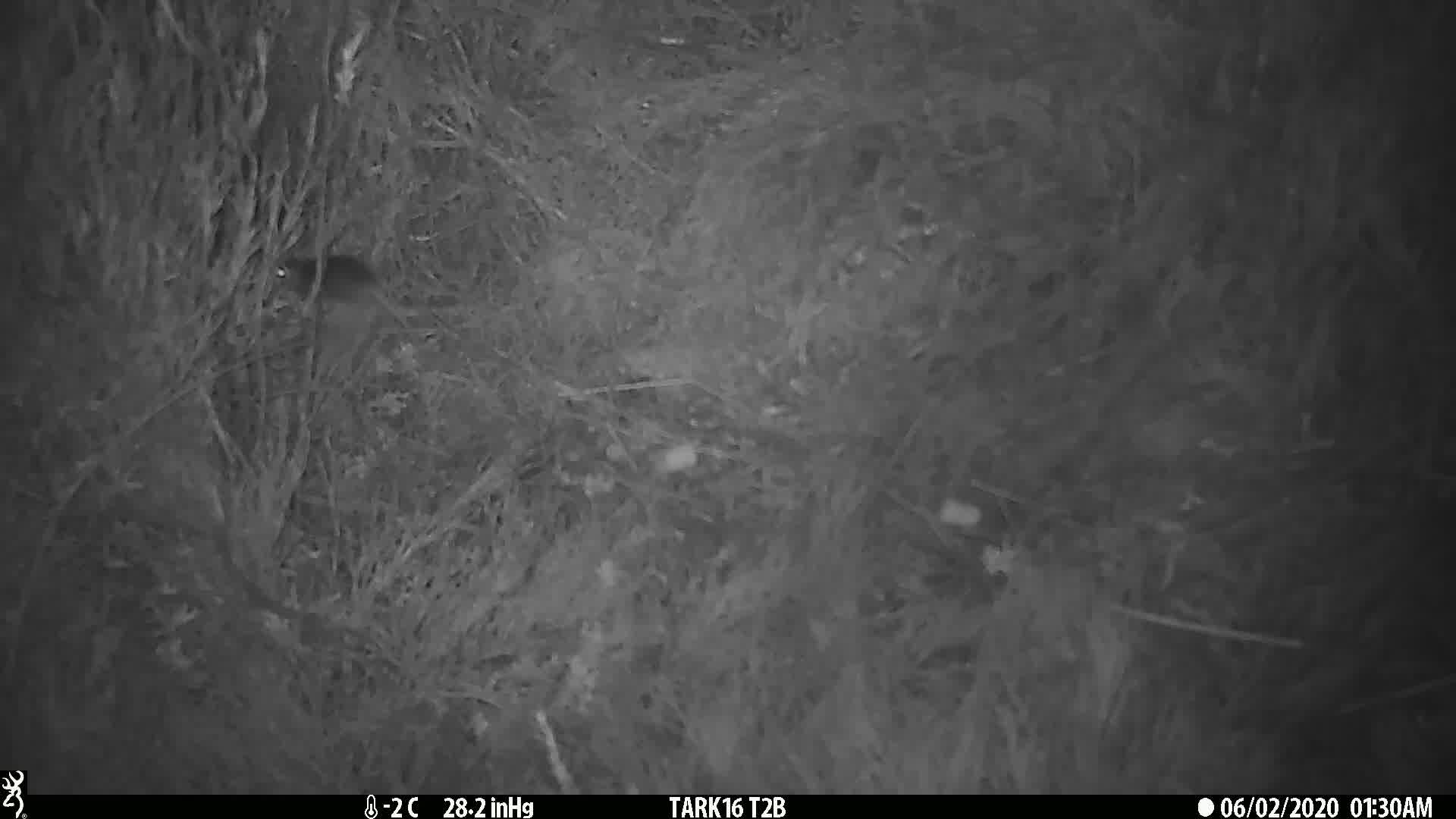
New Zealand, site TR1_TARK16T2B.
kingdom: Animalia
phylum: Chordata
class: Mammalia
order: Rodentia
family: Muridae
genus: Mus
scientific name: Mus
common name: mouse